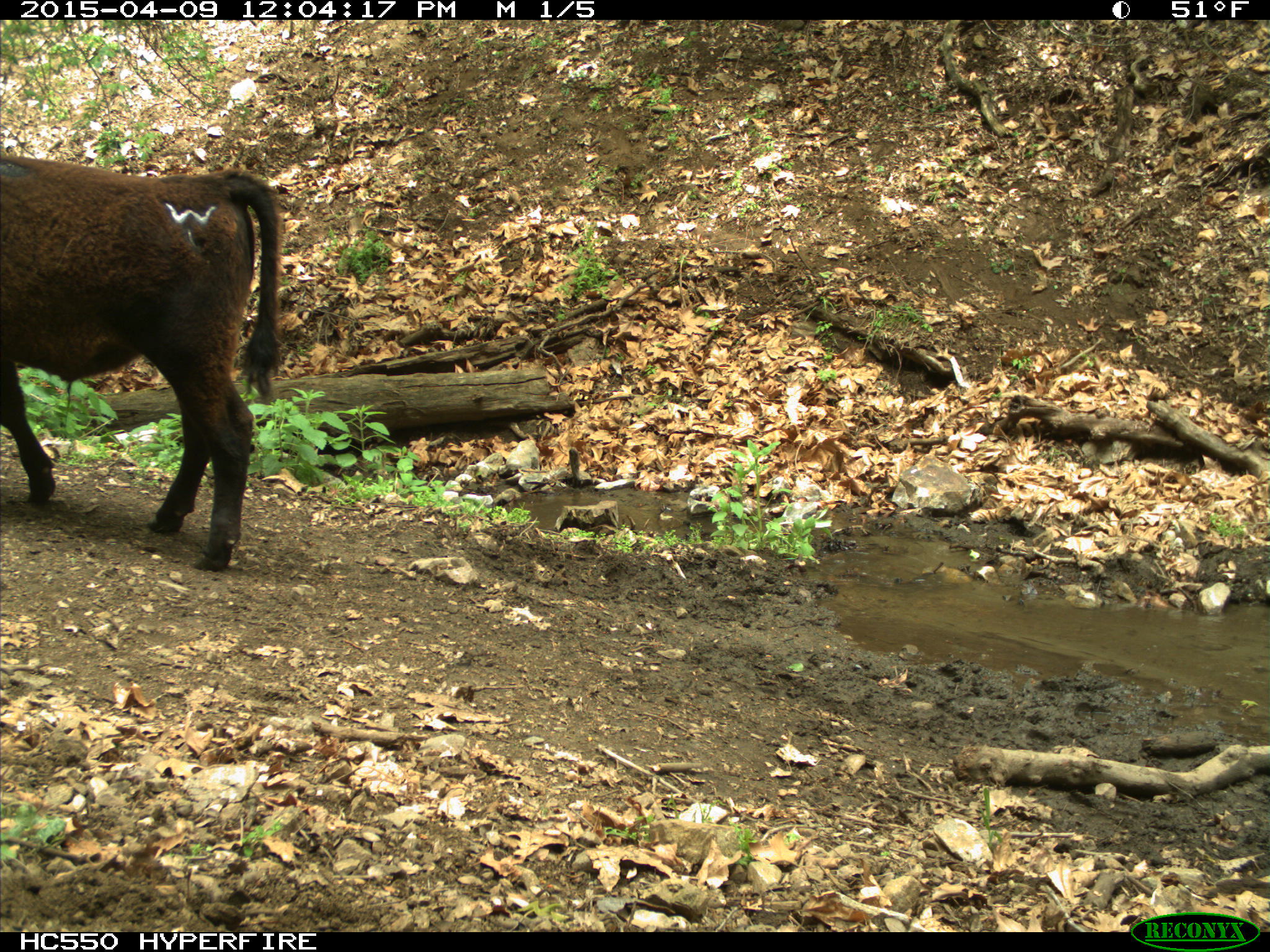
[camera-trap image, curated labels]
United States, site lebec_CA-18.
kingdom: Animalia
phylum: Chordata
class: Mammalia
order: Artiodactyla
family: Bovidae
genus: Bos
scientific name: Bos taurus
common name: domestic cow